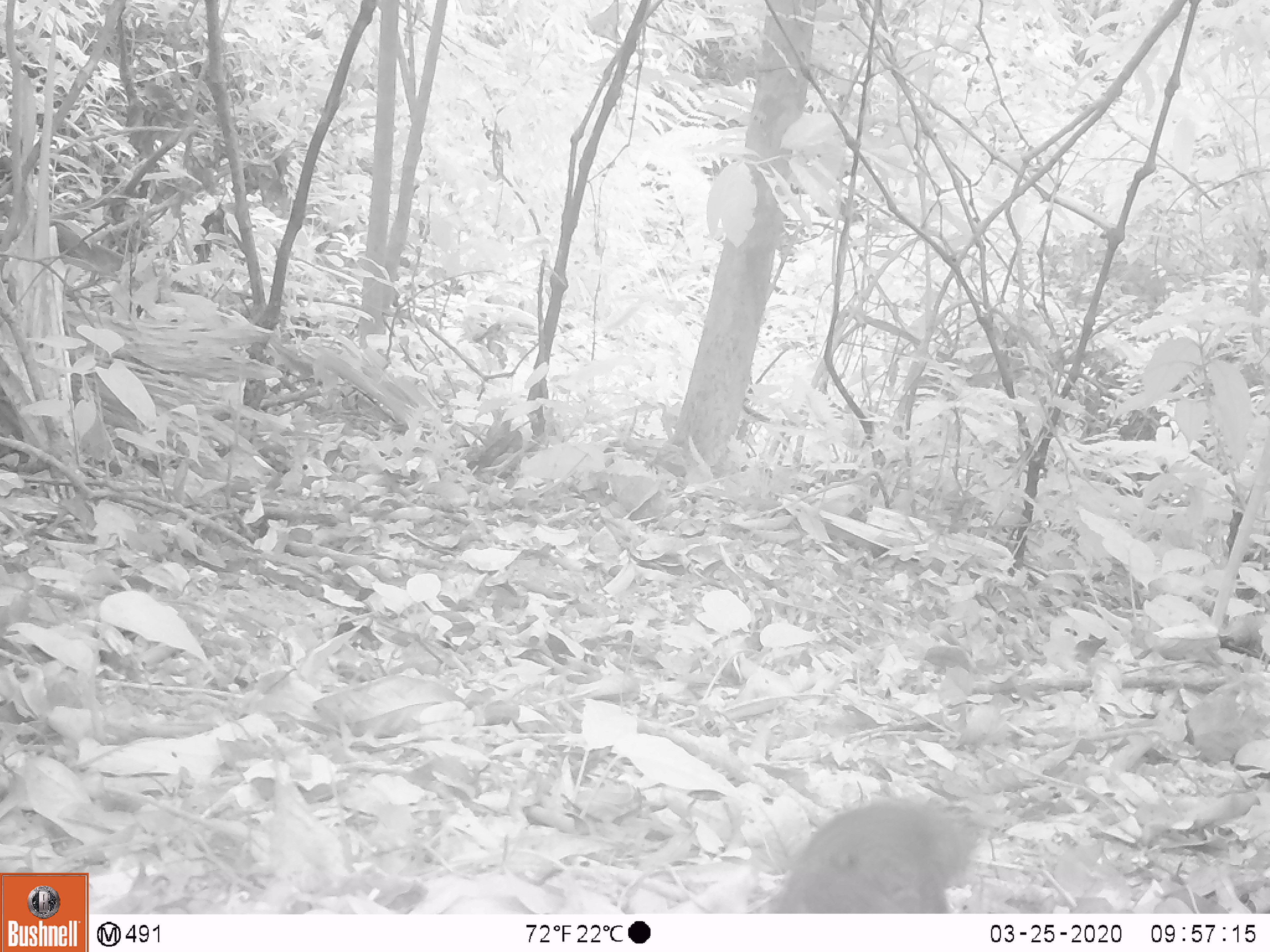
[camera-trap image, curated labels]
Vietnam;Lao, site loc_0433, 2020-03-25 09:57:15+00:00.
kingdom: Animalia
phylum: Chordata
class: Mammalia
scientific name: Mammalia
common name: mammal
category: unidentified small mammal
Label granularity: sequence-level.